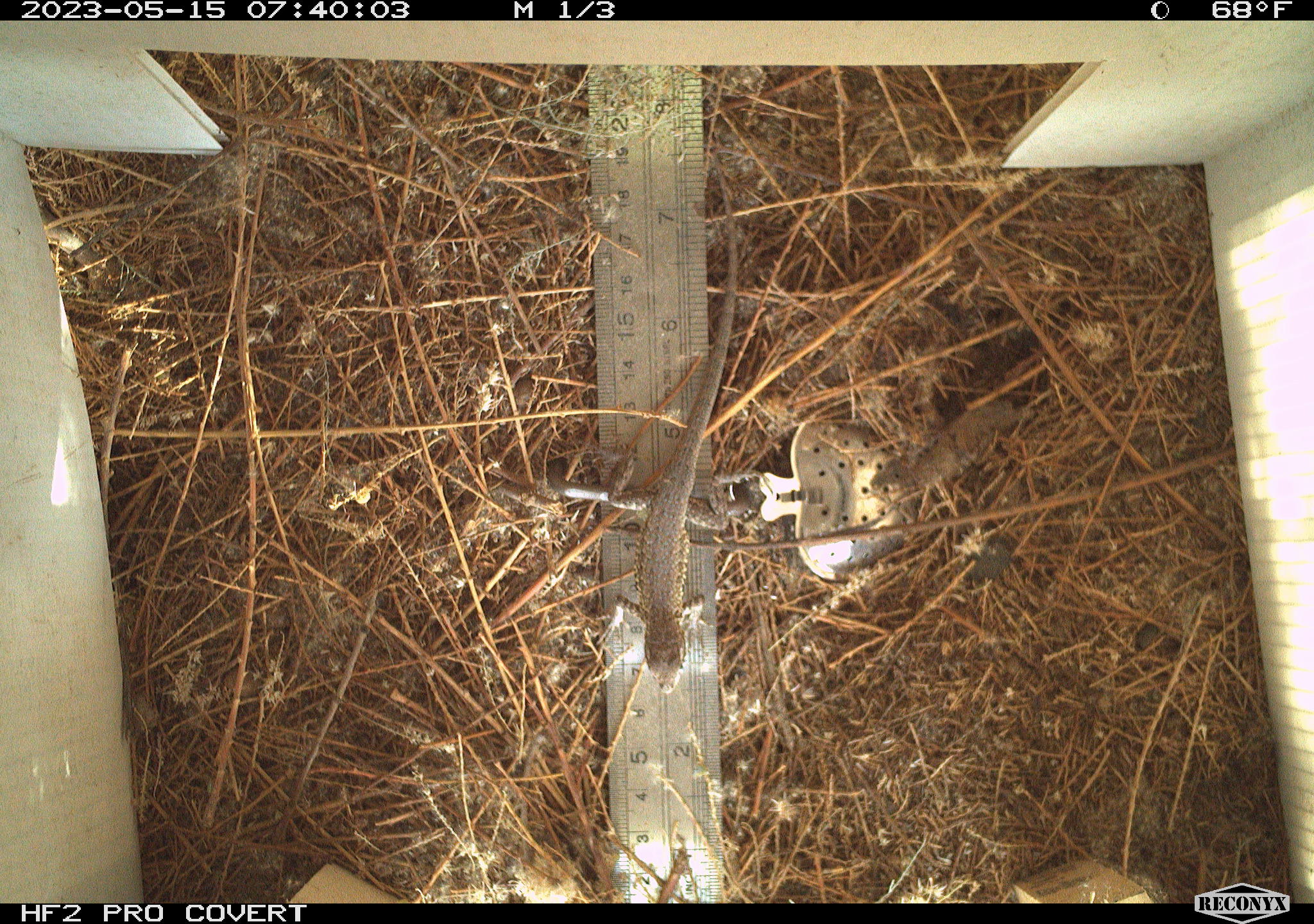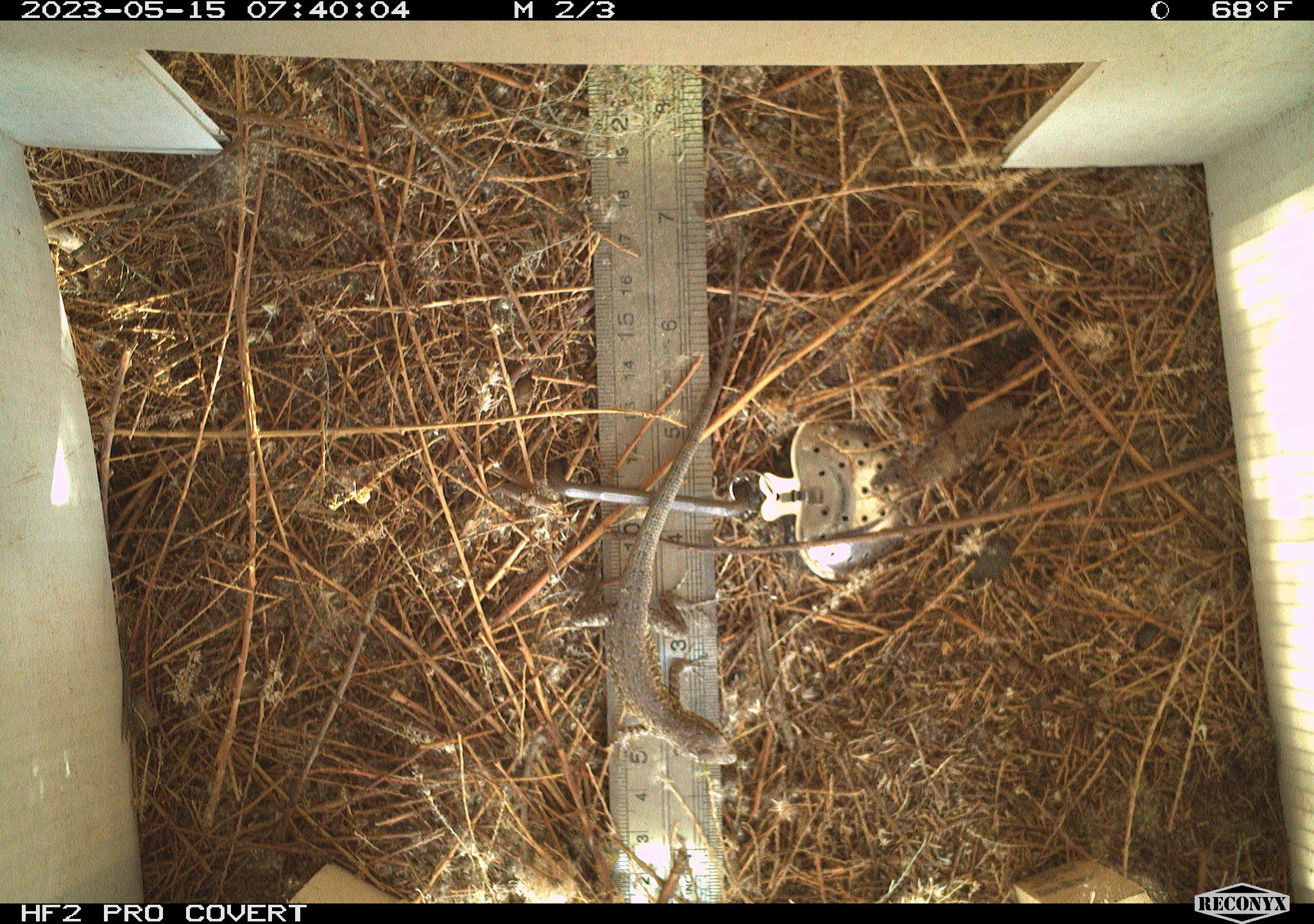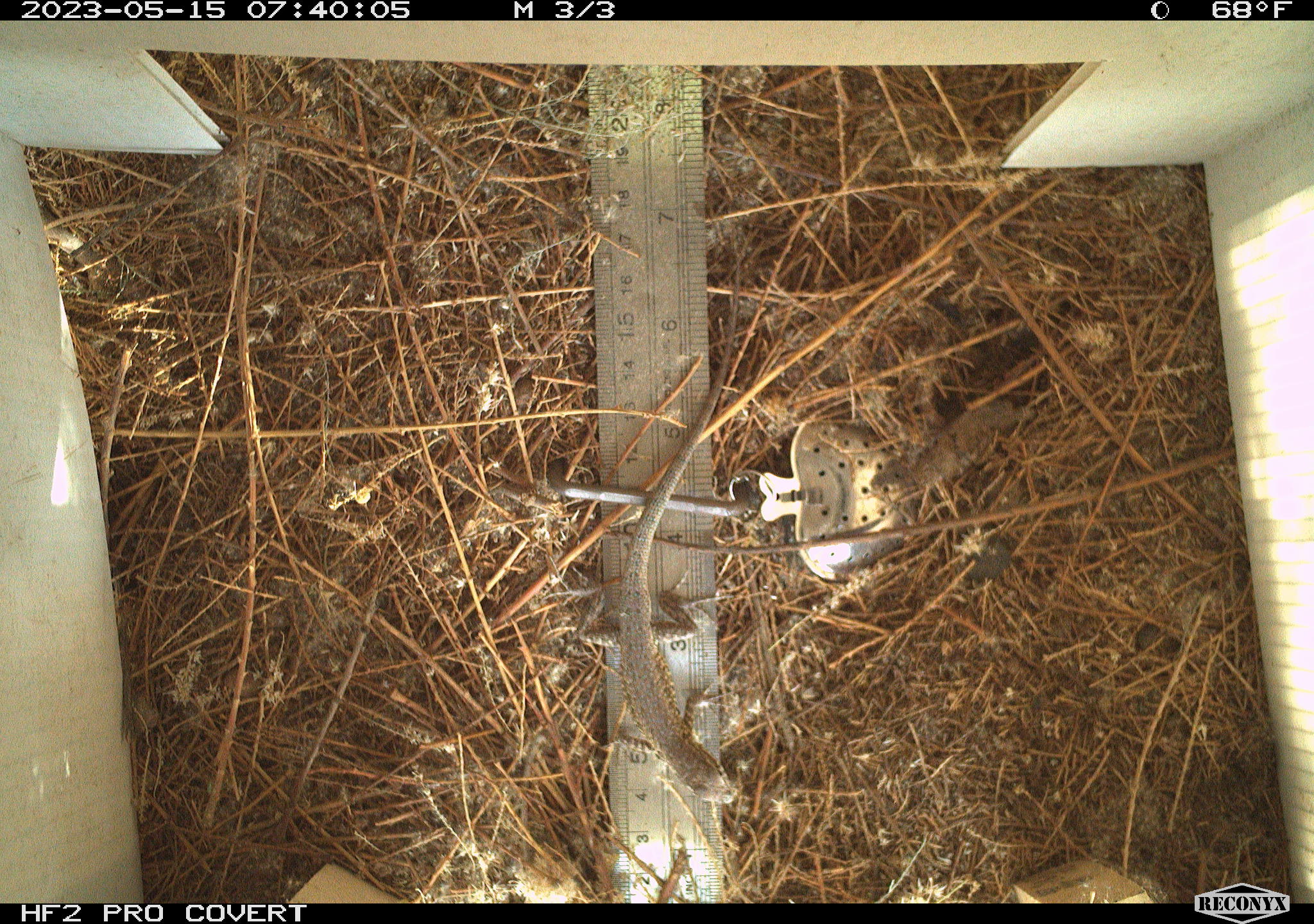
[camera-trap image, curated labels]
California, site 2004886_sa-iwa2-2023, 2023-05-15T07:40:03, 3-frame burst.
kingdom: Animalia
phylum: Chordata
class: Reptilia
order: Squamata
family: Phrynosomatidae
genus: Uta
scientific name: Uta stansburiana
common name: common side-blotched lizard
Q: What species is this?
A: Common side-blotched lizard (Uta stansburiana).